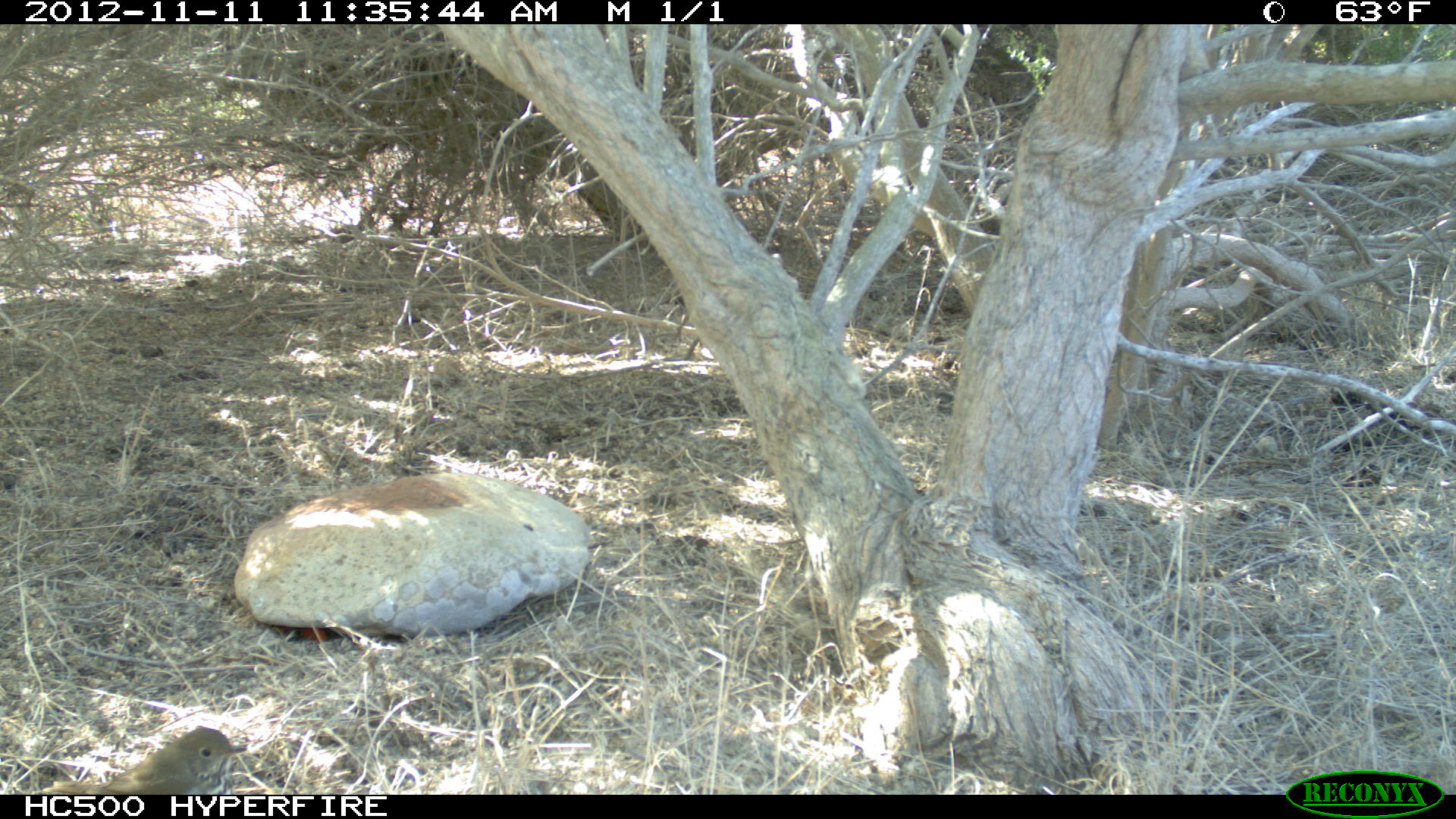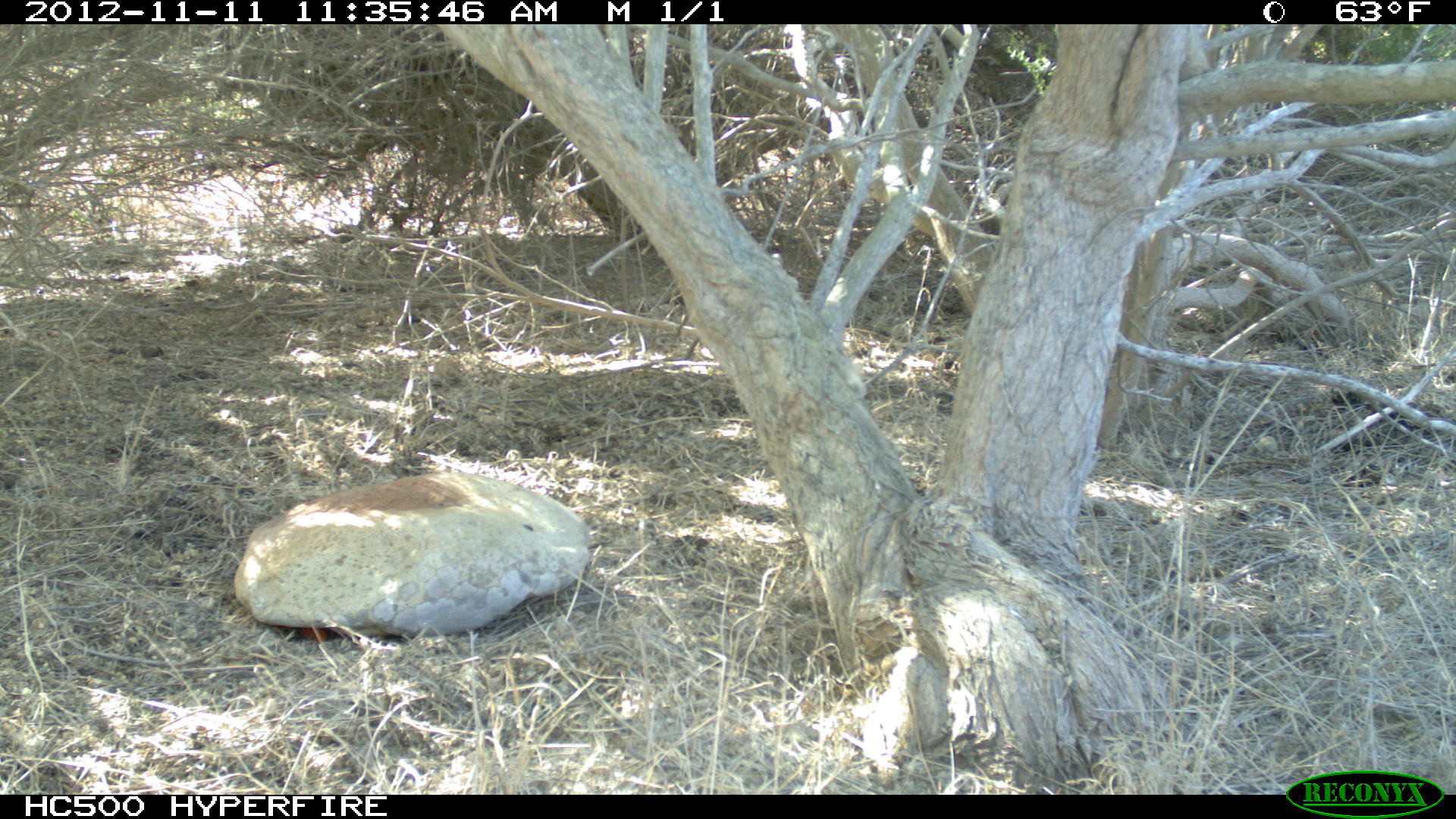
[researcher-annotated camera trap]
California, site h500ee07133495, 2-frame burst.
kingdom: Animalia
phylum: Chordata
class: Aves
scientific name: Aves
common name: bird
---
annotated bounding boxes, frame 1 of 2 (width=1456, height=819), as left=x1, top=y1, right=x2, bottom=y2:
bird: left=30, top=726, right=246, bottom=795